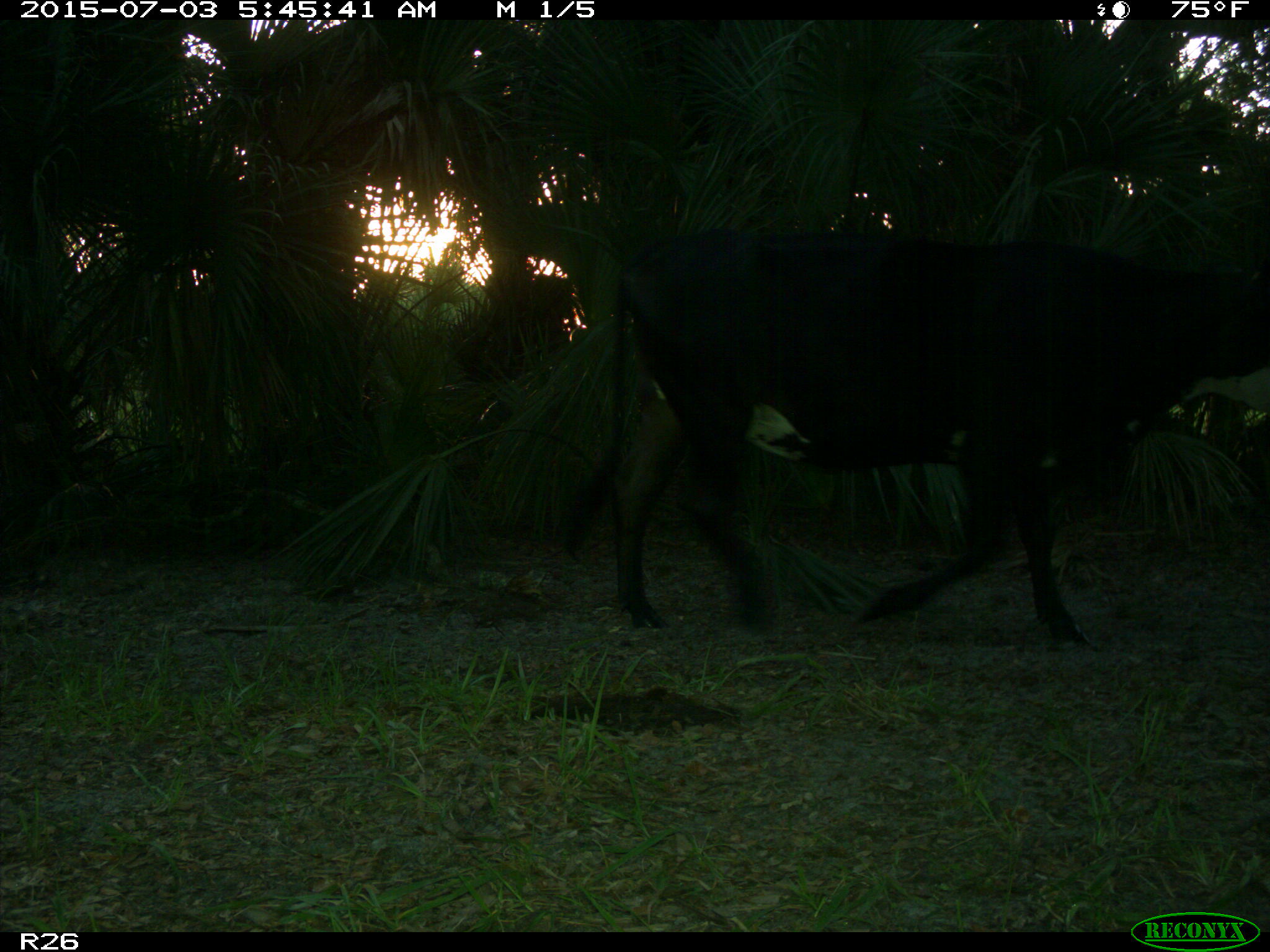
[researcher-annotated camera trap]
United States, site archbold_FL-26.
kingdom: Animalia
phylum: Chordata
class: Mammalia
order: Artiodactyla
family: Bovidae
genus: Bos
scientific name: Bos taurus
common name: domestic cow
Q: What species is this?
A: Bos taurus (domestic cow).